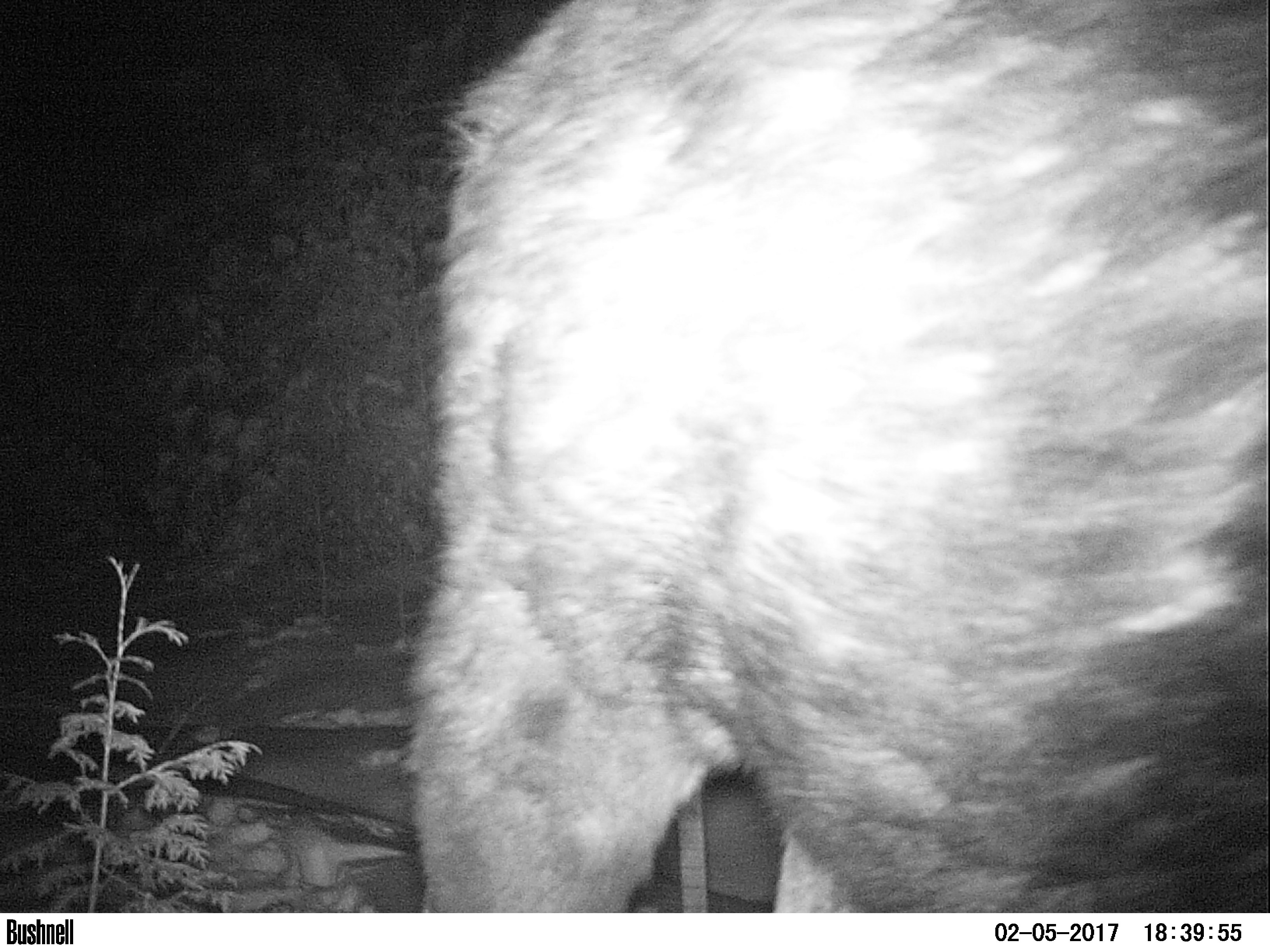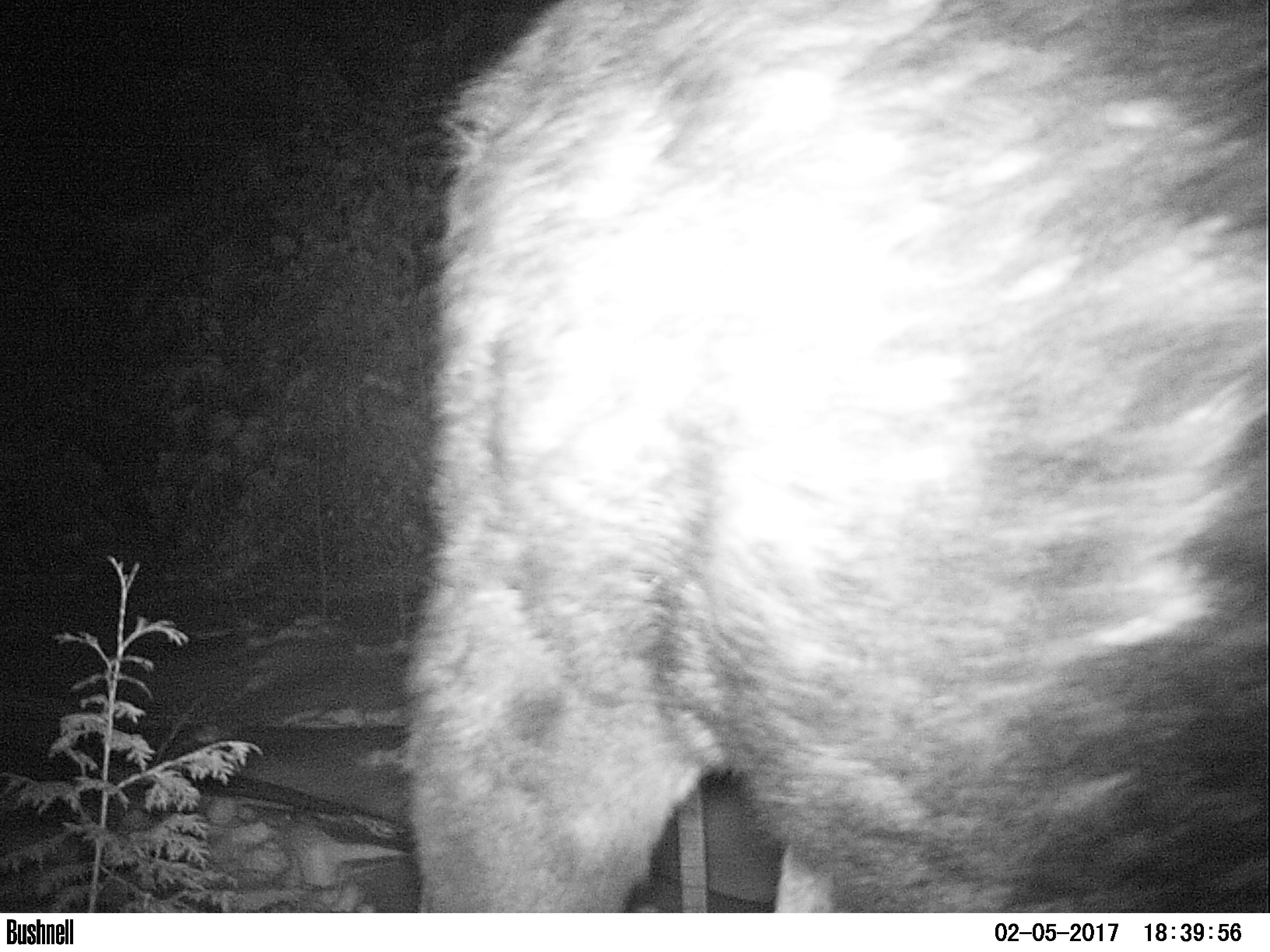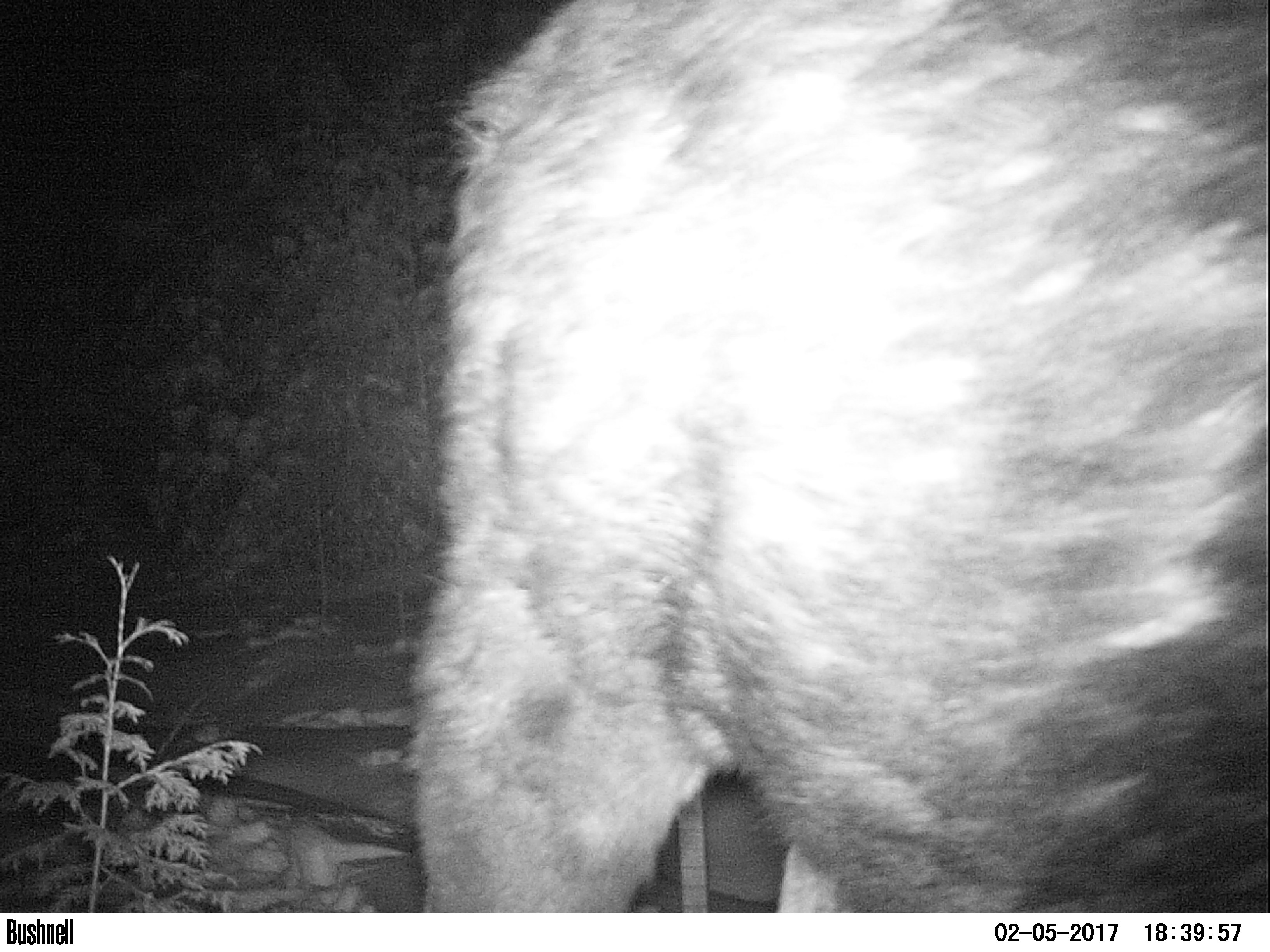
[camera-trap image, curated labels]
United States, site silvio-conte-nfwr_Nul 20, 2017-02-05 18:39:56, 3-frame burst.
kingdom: Animalia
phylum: Chordata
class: Mammalia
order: Artiodactyla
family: Cervidae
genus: Alces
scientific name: Alces alces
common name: moose